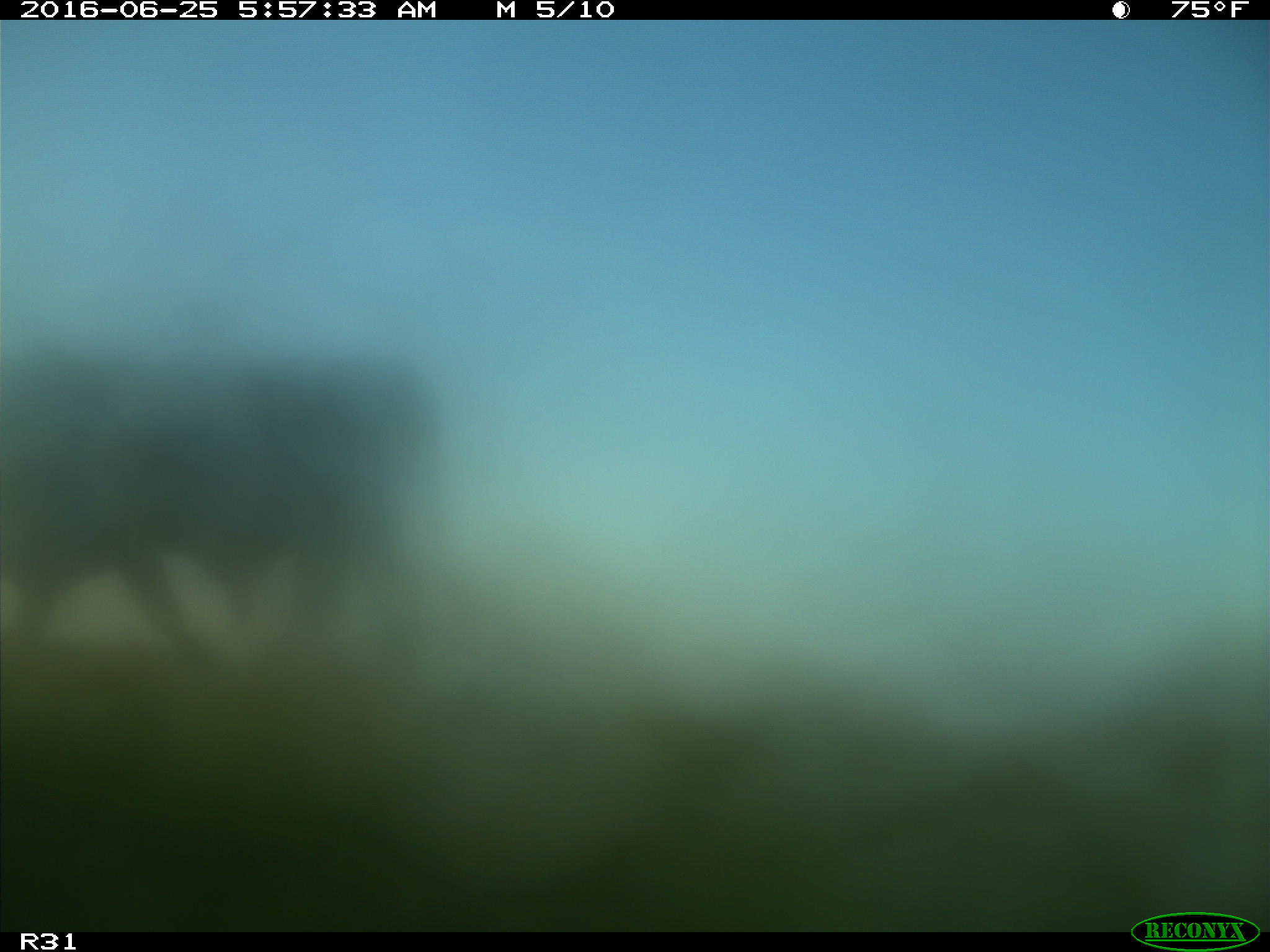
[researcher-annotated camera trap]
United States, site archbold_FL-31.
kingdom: Animalia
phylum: Chordata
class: Mammalia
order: Artiodactyla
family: Bovidae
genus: Bos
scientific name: Bos taurus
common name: domestic cow